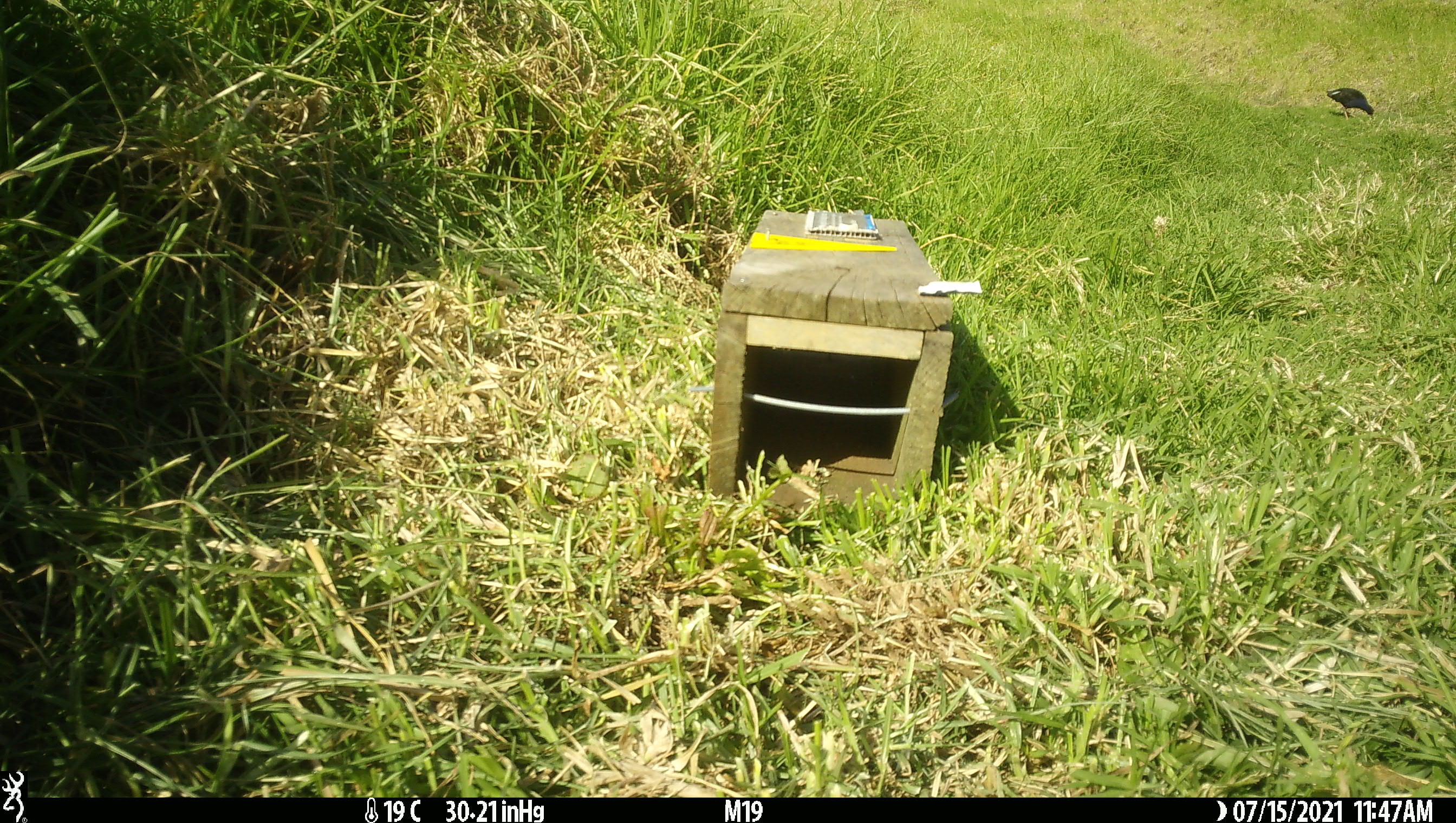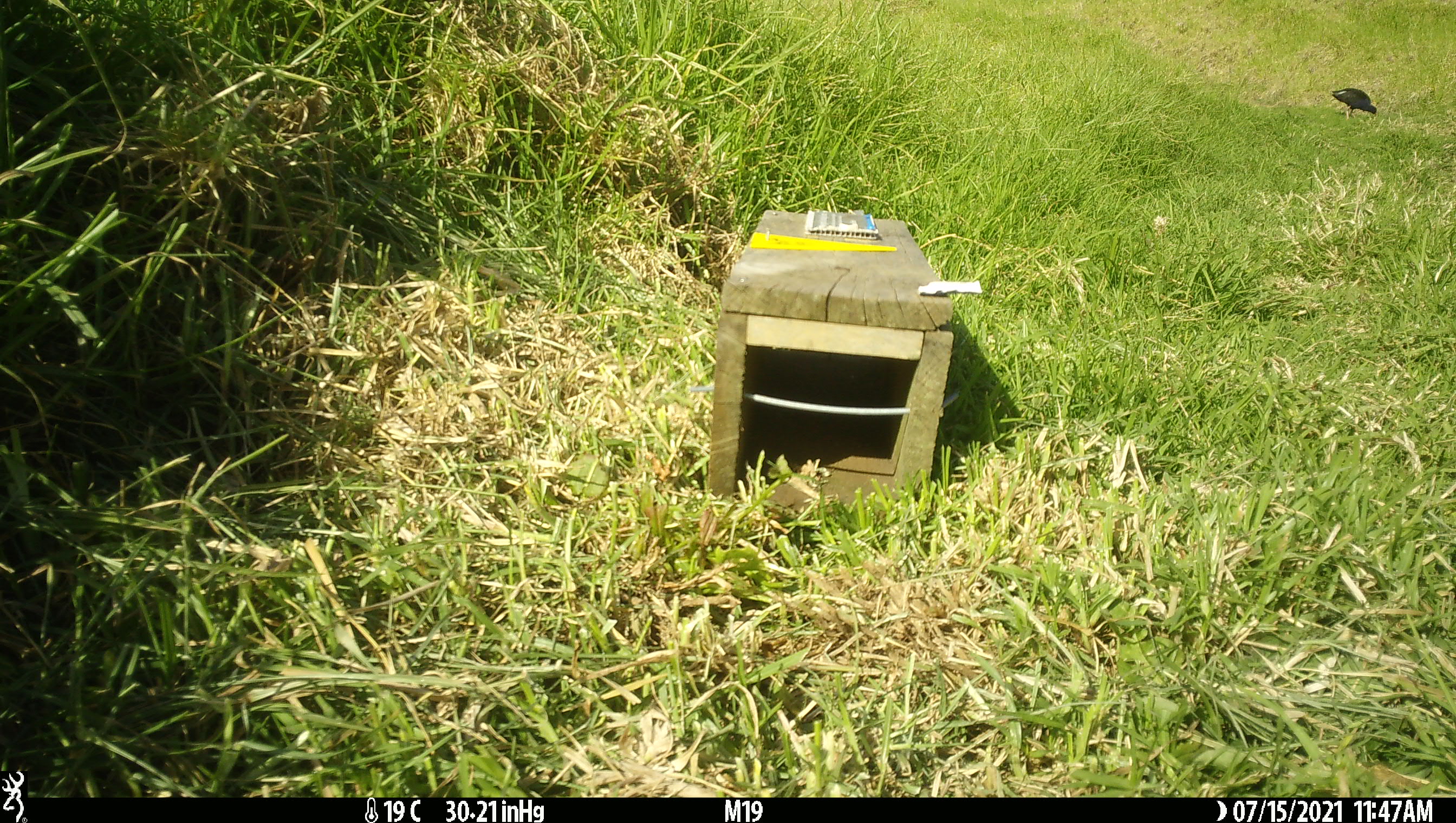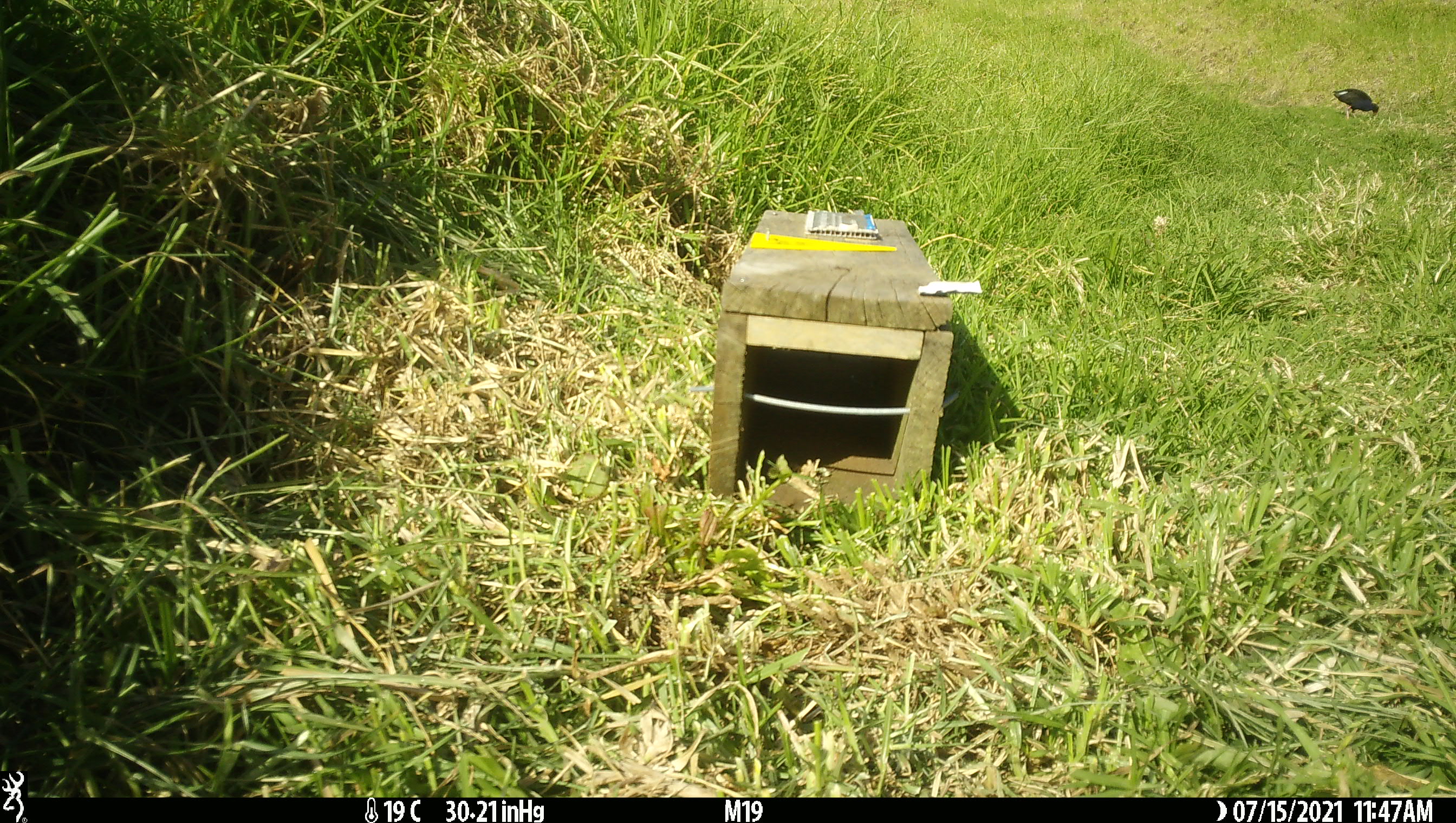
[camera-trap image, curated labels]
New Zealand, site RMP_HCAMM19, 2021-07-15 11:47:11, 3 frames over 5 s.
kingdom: Animalia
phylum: Chordata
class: Aves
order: Gruiformes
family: Rallidae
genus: Porphyrio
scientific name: Porphyrio melanotus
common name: australasian swamphen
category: pukeko